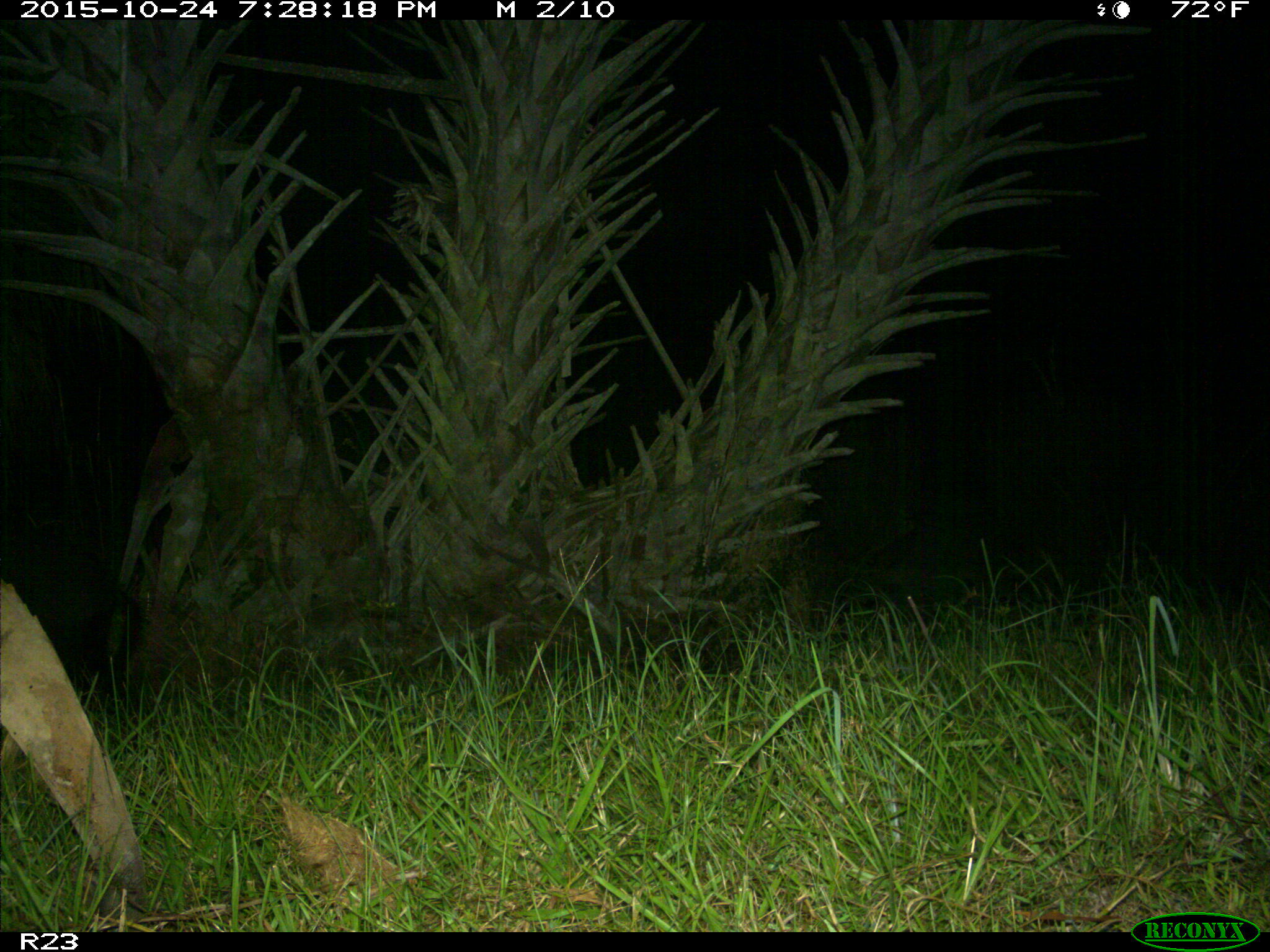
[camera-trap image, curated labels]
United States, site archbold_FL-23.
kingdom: Animalia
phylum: Chordata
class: Mammalia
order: Artiodactyla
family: Suidae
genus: Sus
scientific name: Sus scrofa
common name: wild boar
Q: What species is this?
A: Sus scrofa (wild boar).